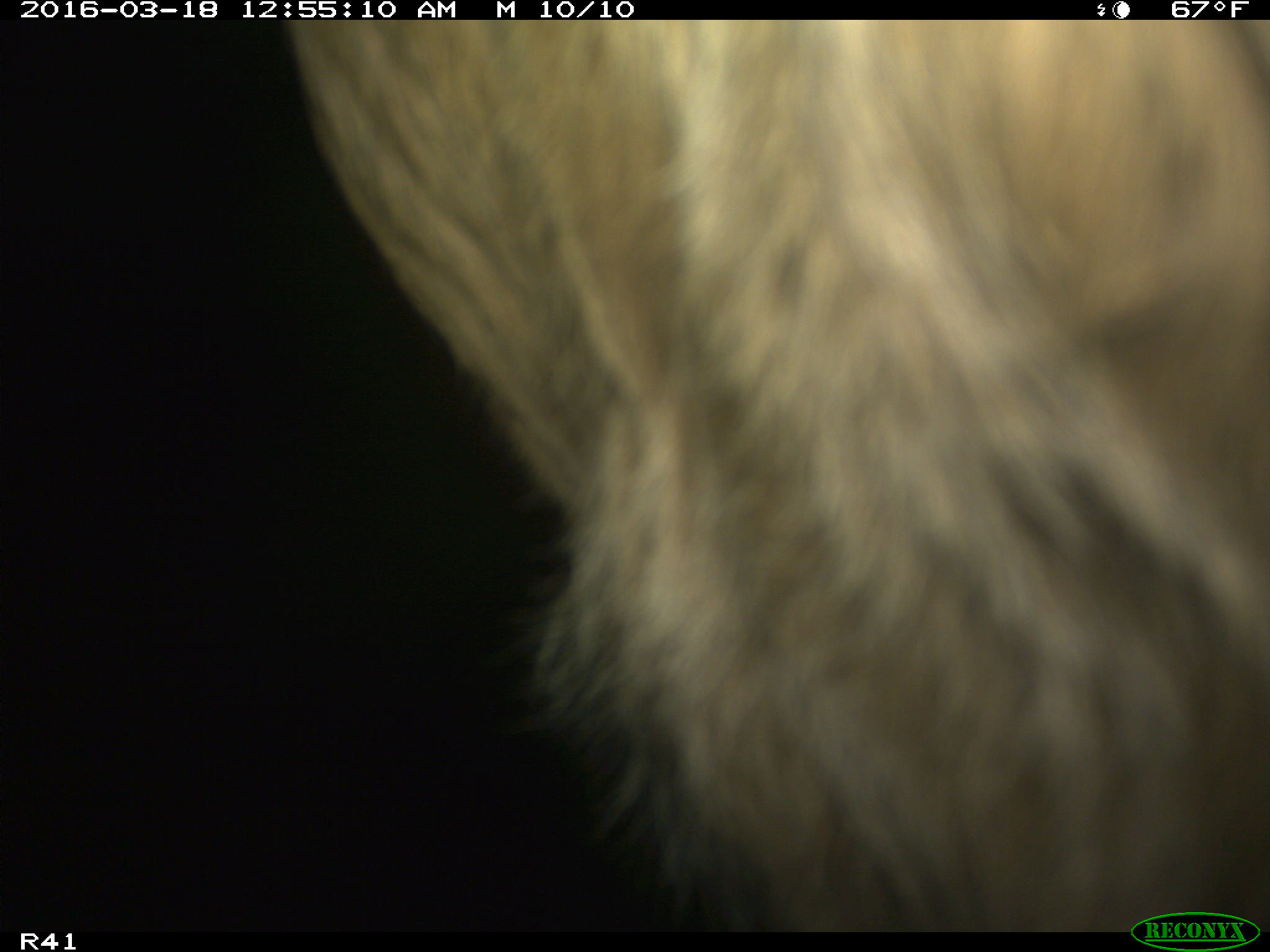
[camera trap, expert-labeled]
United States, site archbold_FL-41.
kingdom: Animalia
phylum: Chordata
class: Mammalia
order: Artiodactyla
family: Bovidae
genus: Bos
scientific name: Bos taurus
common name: domestic cow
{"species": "Bos taurus (domestic cow)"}